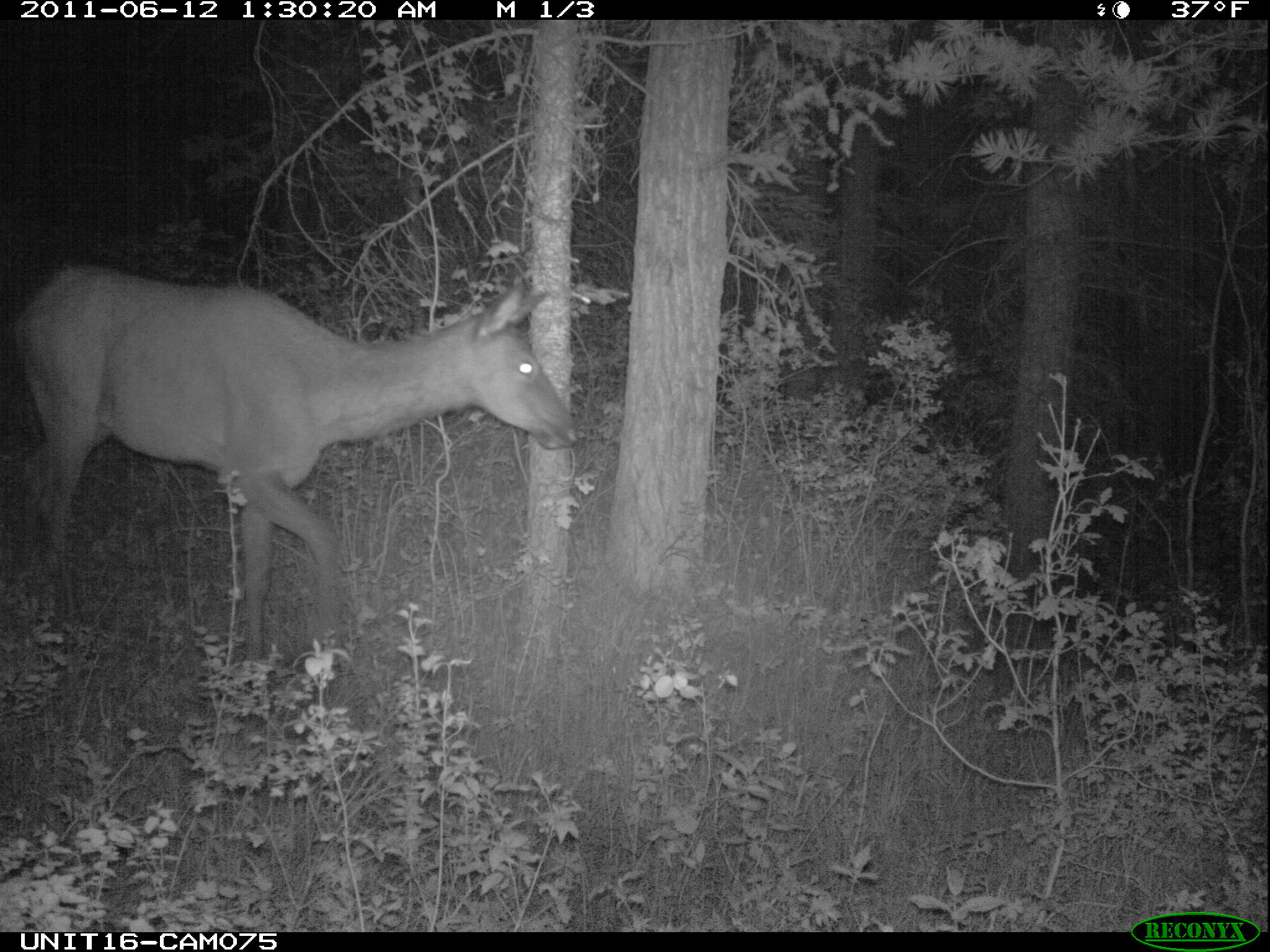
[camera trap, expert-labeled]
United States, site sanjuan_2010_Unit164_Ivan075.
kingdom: Animalia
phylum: Chordata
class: Mammalia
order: Artiodactyla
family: Cervidae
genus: Cervus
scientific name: Cervus elaphus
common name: red deer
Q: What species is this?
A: Cervus elaphus (red deer).